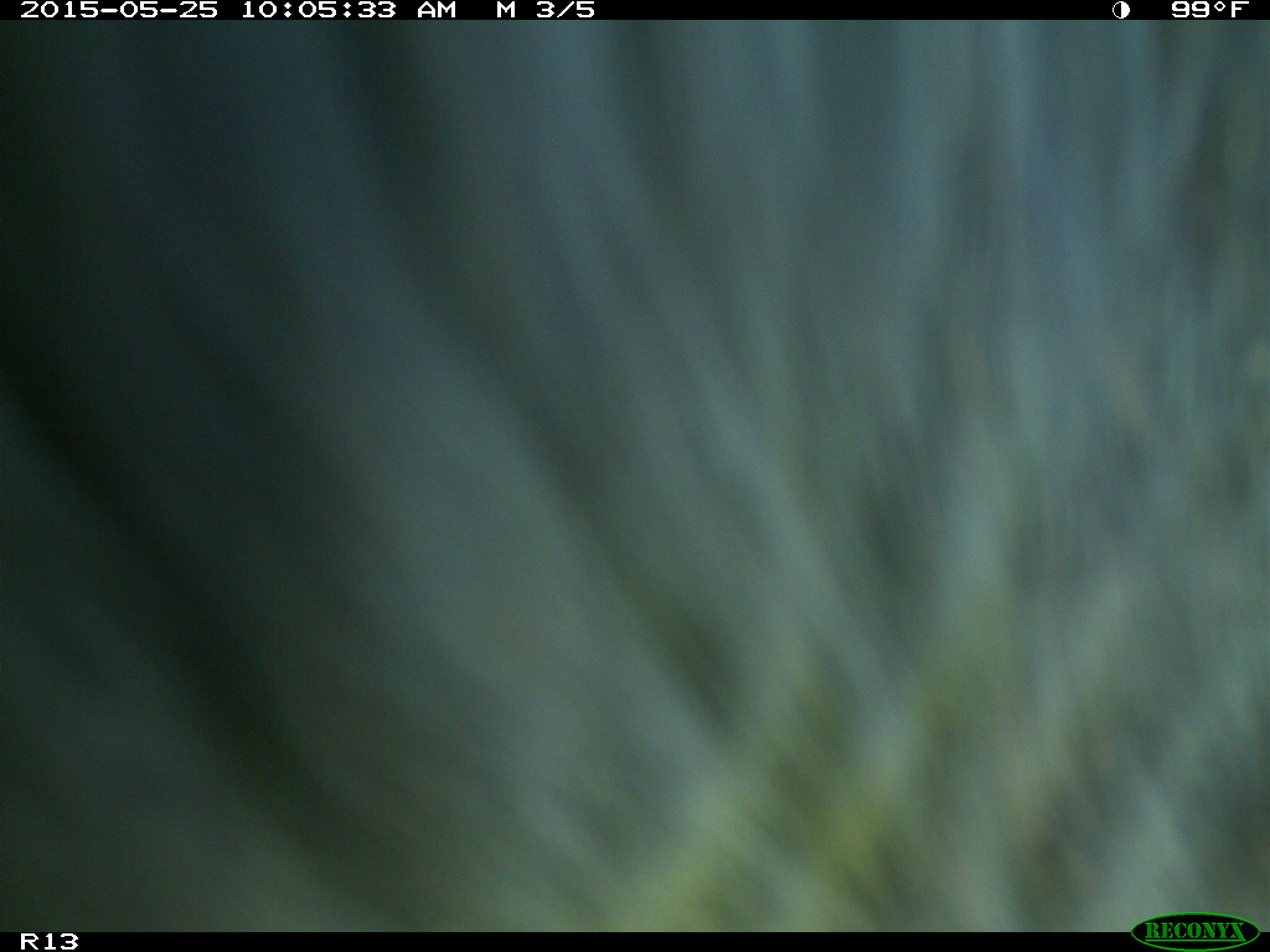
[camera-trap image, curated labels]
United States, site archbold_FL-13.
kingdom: Animalia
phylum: Chordata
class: Mammalia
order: Artiodactyla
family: Bovidae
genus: Bos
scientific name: Bos taurus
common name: domestic cow